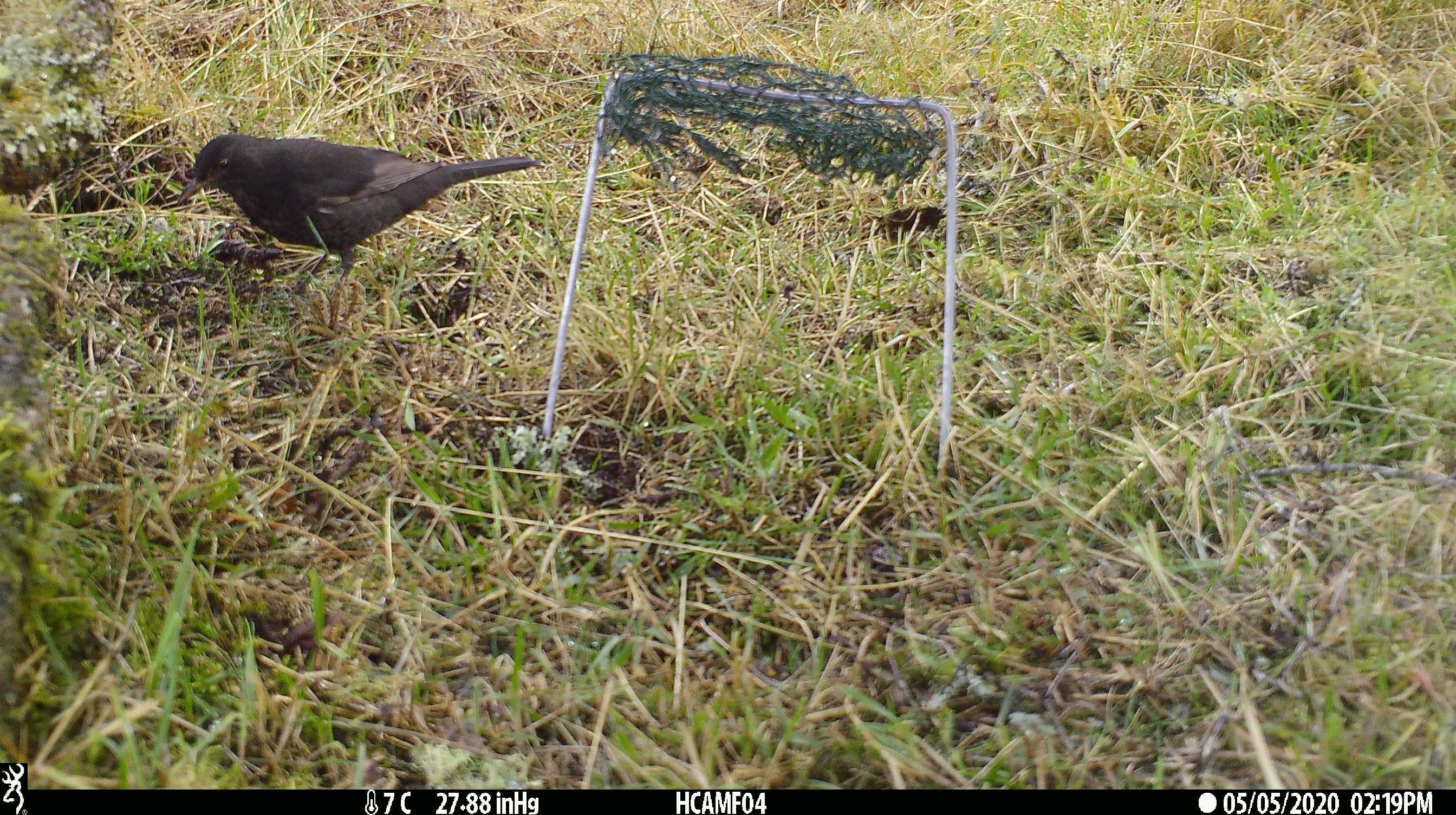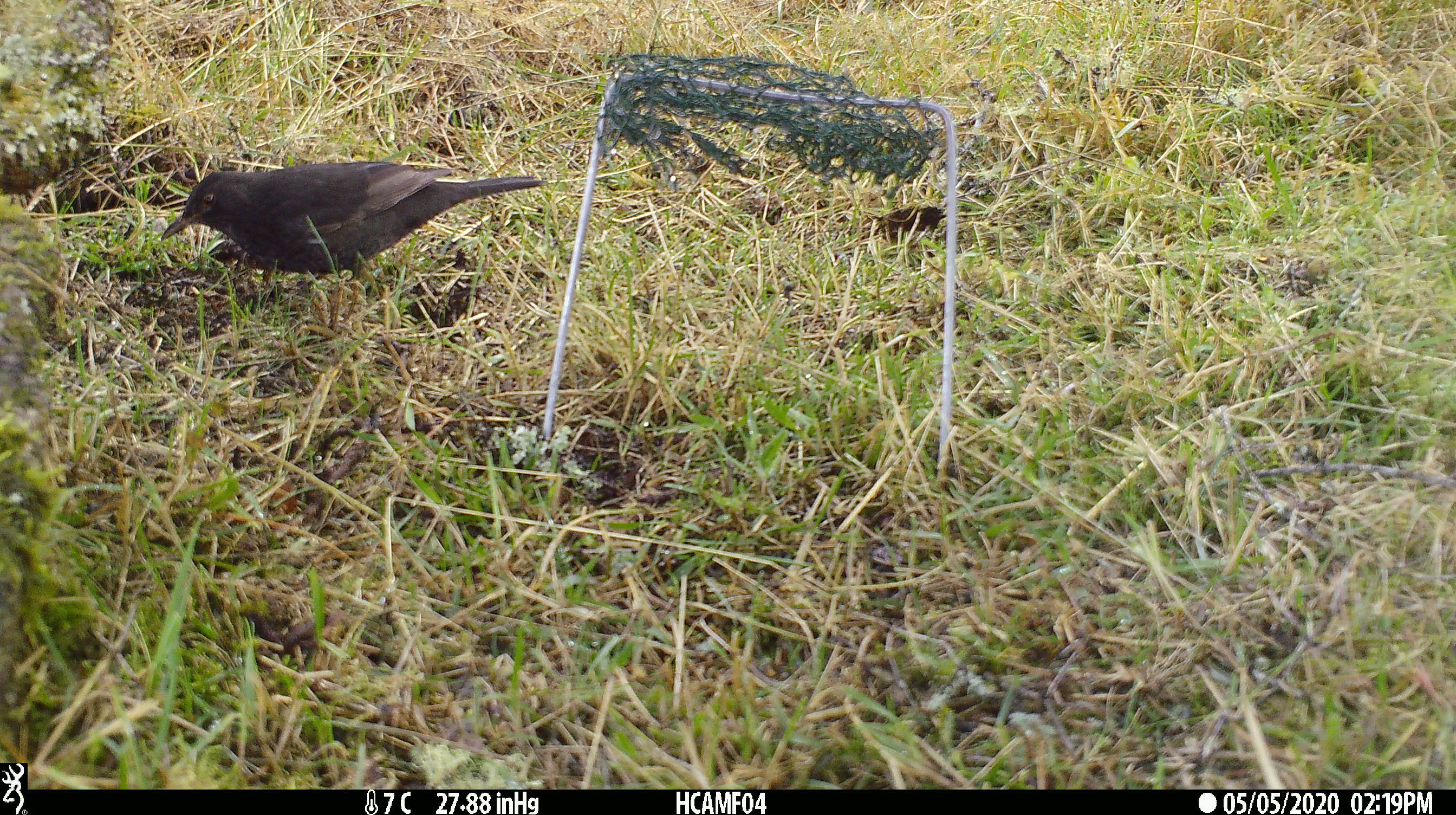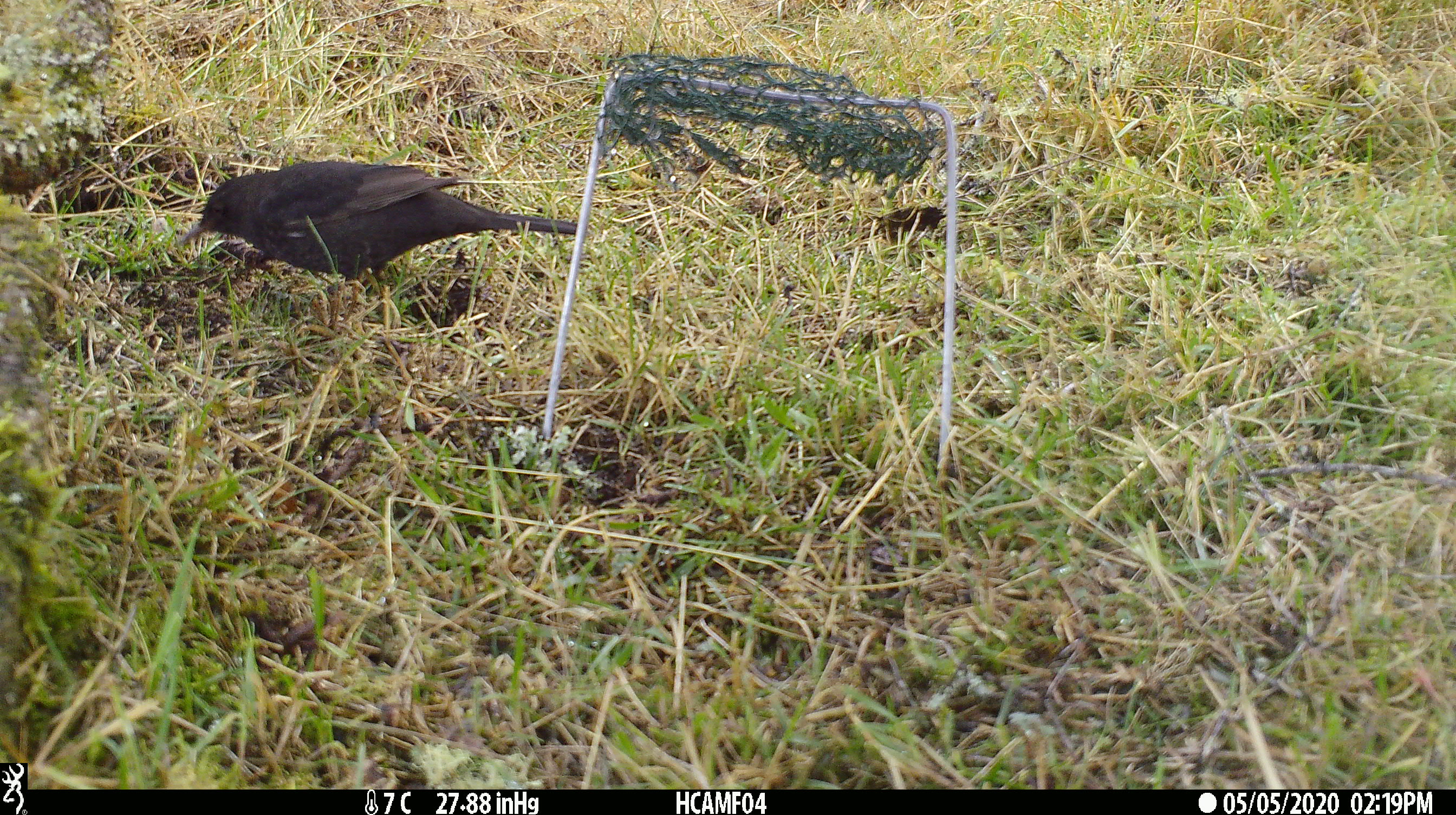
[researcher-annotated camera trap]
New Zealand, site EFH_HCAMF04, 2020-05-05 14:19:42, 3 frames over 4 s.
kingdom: Animalia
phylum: Chordata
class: Aves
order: Passeriformes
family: Turdidae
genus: Turdus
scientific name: Turdus merula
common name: eurasian blackbird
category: blackbird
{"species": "blackbird (eurasian blackbird) (Turdus merula)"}